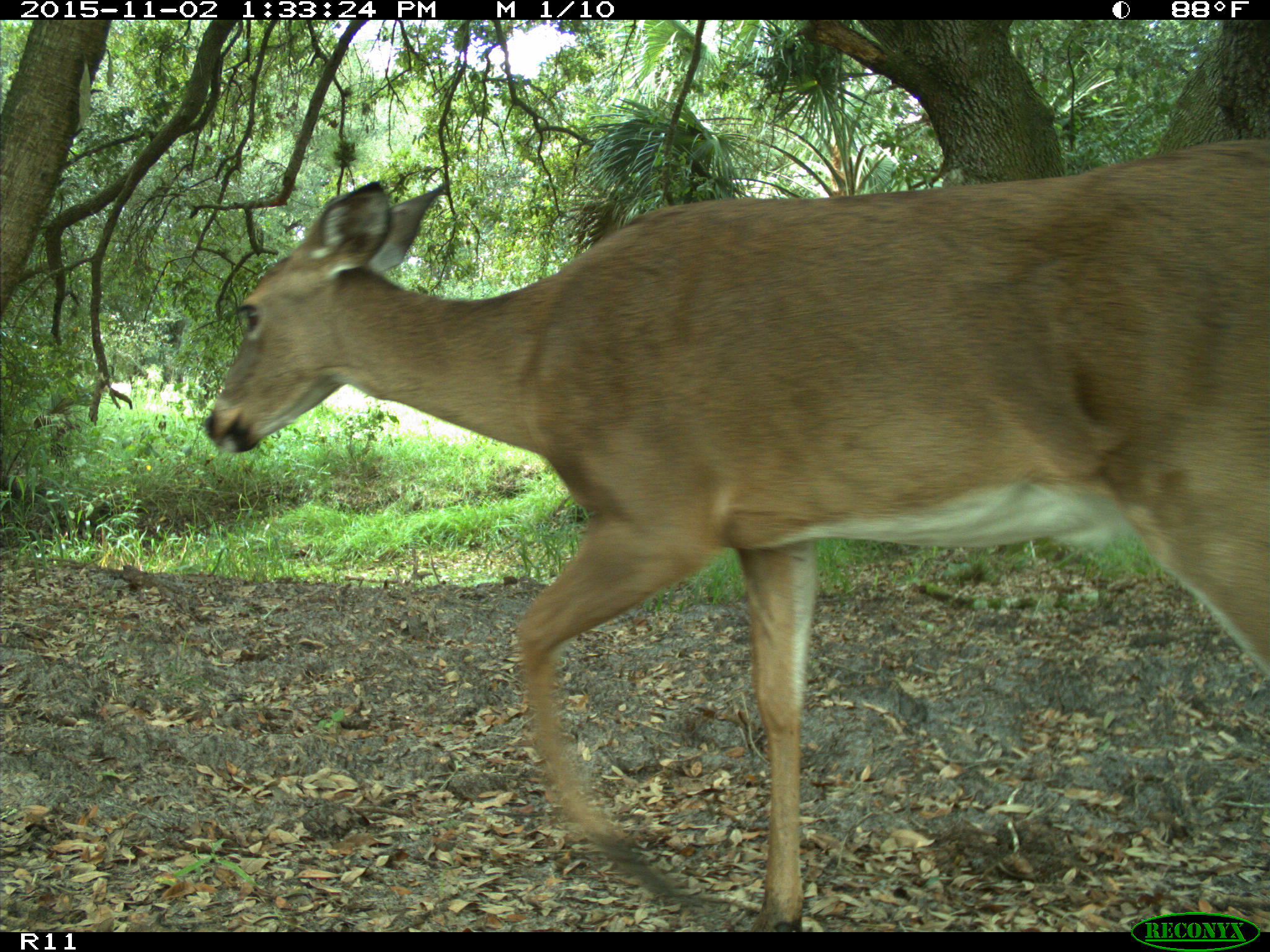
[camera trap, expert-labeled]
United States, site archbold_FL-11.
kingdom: Animalia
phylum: Chordata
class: Mammalia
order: Artiodactyla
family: Cervidae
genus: Odocoileus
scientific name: Odocoileus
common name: deer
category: unidentified deer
Unidentified deer (deer) (Odocoileus).